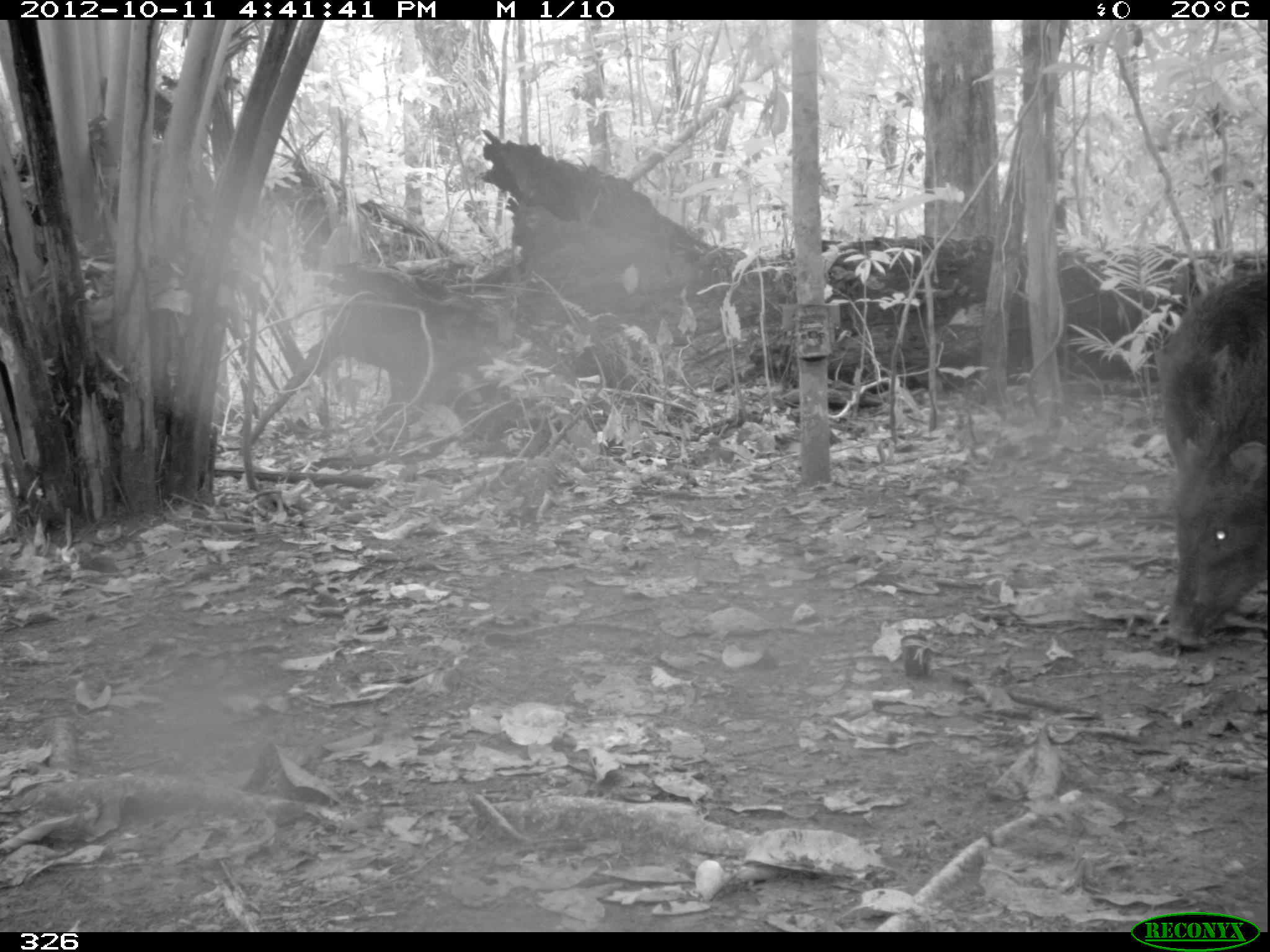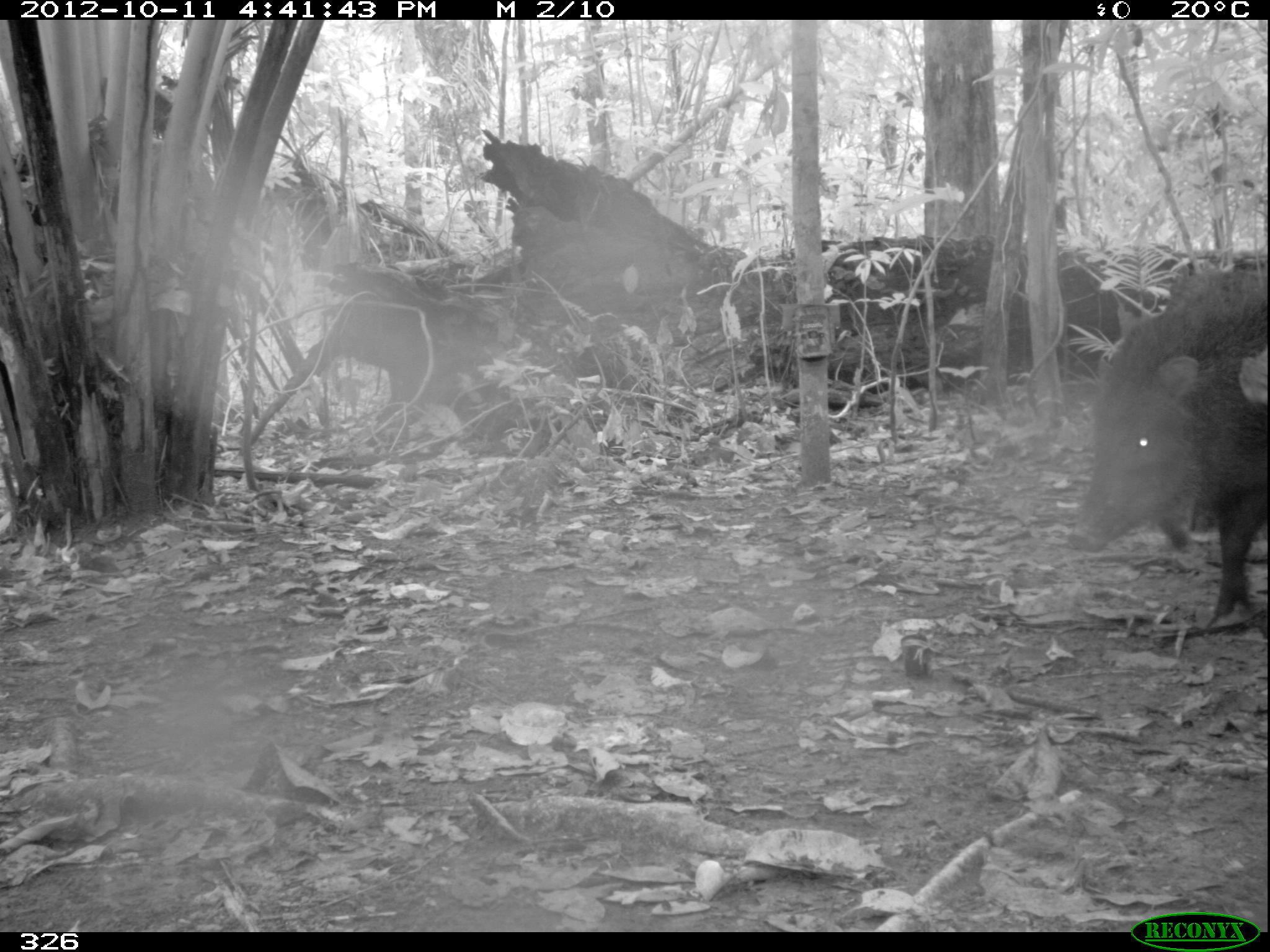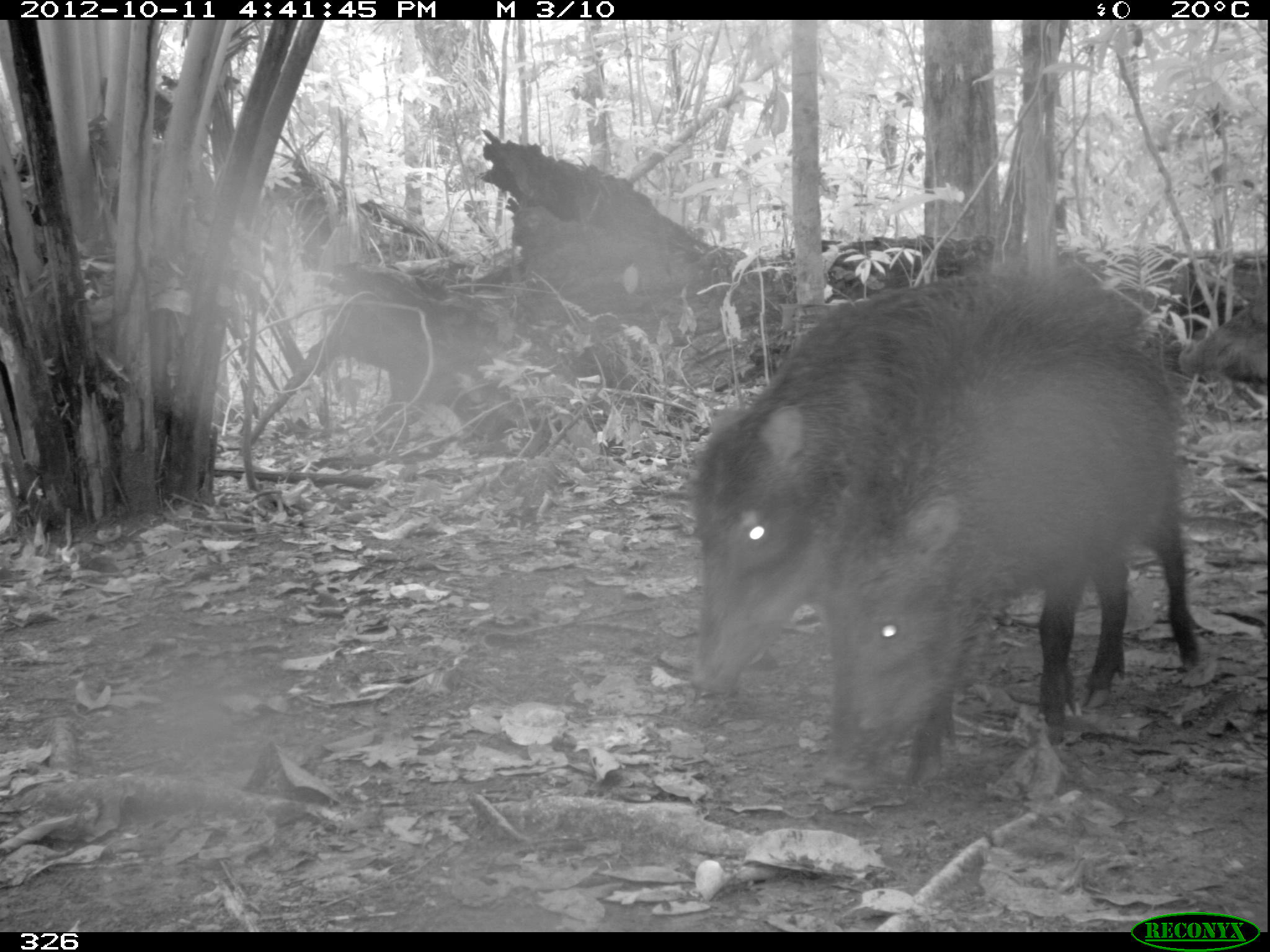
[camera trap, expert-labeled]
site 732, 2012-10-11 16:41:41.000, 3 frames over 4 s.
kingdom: Animalia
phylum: Chordata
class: Mammalia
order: Artiodactyla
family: Tayassuidae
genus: Tayassu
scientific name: Tayassu pecari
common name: white-lipped peccary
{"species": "Tayassu pecari (white-lipped peccary)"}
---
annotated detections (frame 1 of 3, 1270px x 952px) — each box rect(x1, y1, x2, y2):
tayassu pecari: rect(1154, 272, 1267, 651)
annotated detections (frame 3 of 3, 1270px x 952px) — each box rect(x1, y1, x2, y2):
tayassu pecari: rect(691, 254, 1137, 742); rect(817, 266, 1200, 790); rect(1178, 276, 1268, 385)